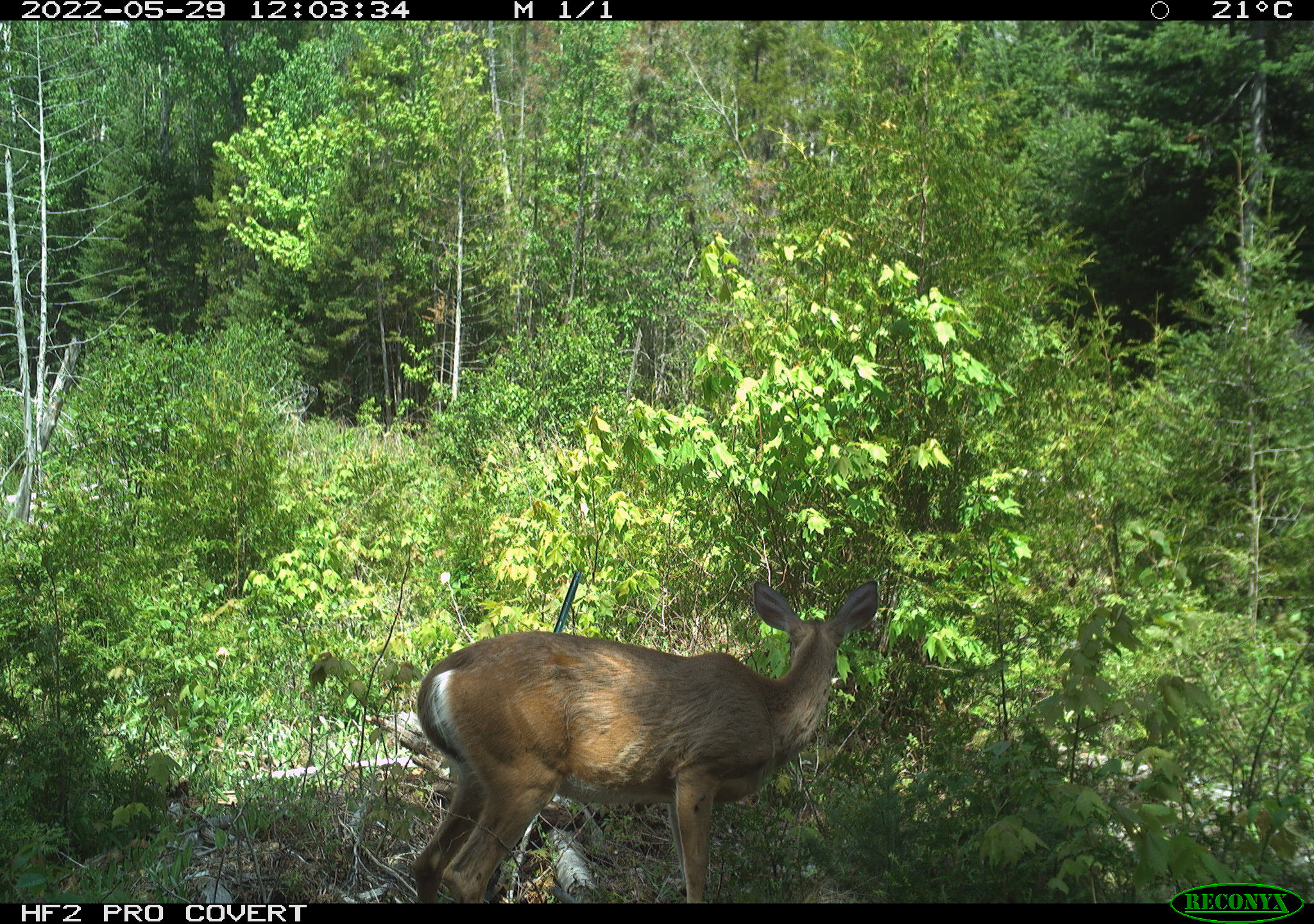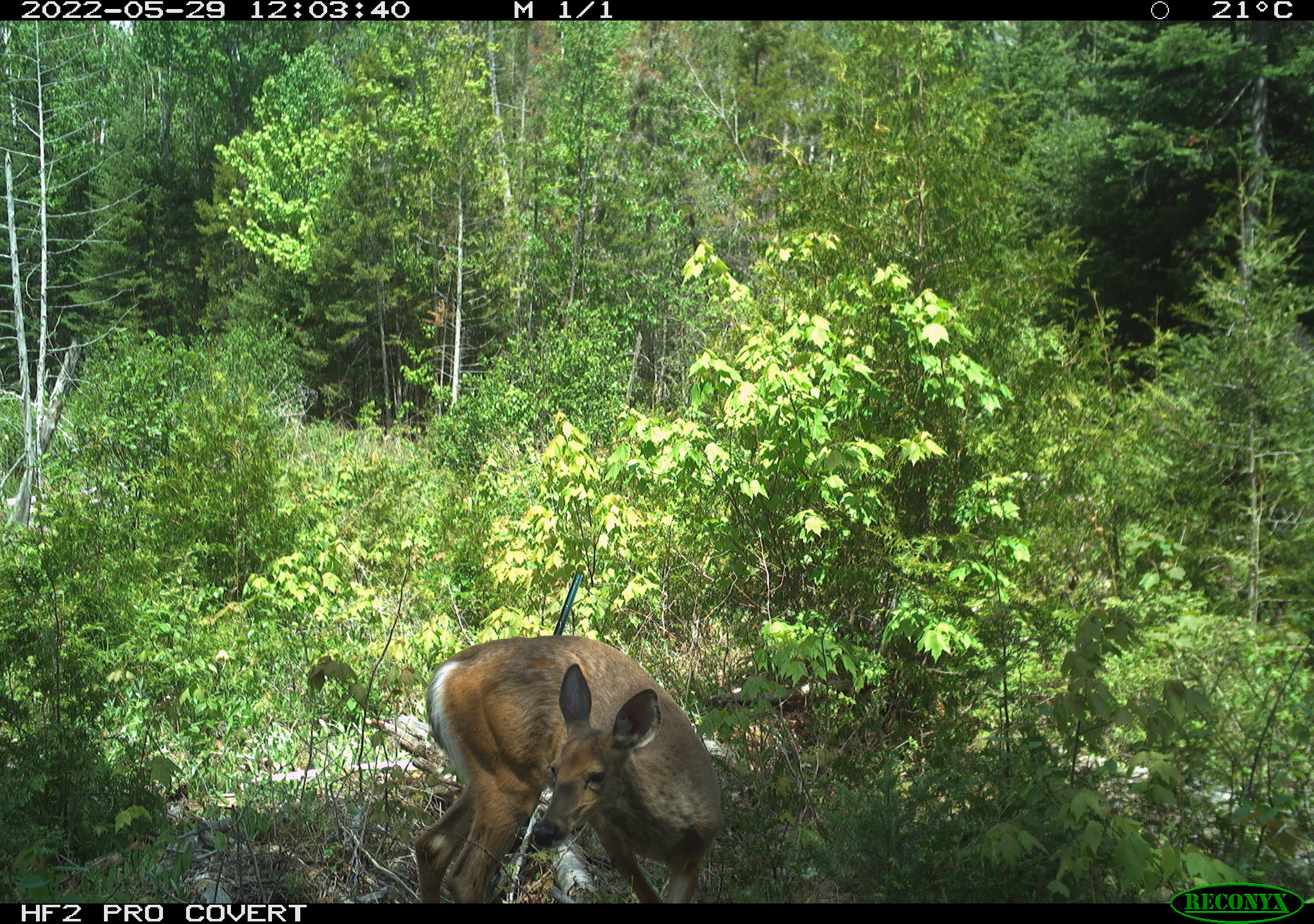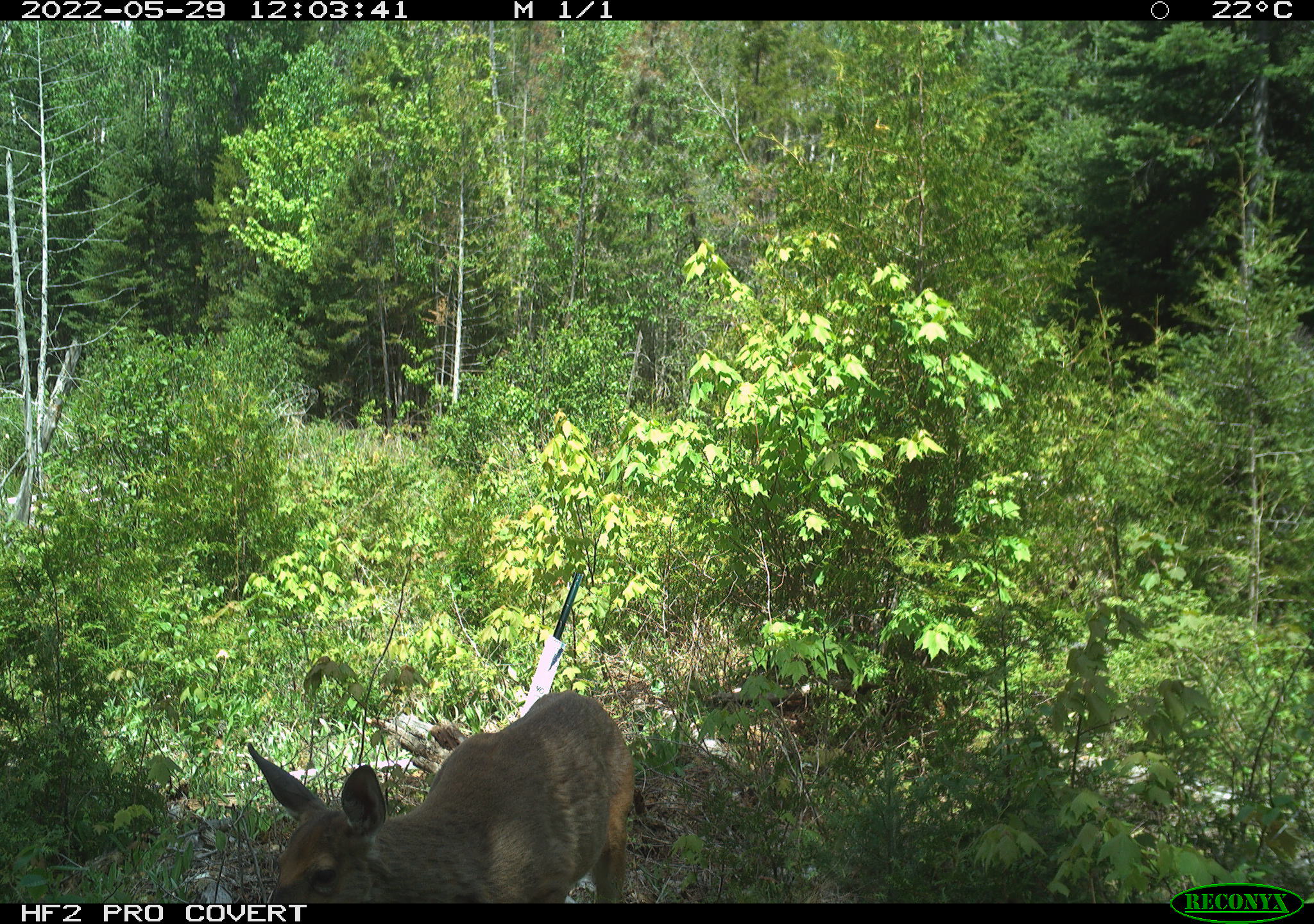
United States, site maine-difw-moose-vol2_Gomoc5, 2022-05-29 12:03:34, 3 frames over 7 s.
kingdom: Animalia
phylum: Chordata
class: Mammalia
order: Artiodactyla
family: Cervidae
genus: Odocoileus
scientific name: Odocoileus virginianus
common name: white-tailed deer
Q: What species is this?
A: White-tailed deer (Odocoileus virginianus).